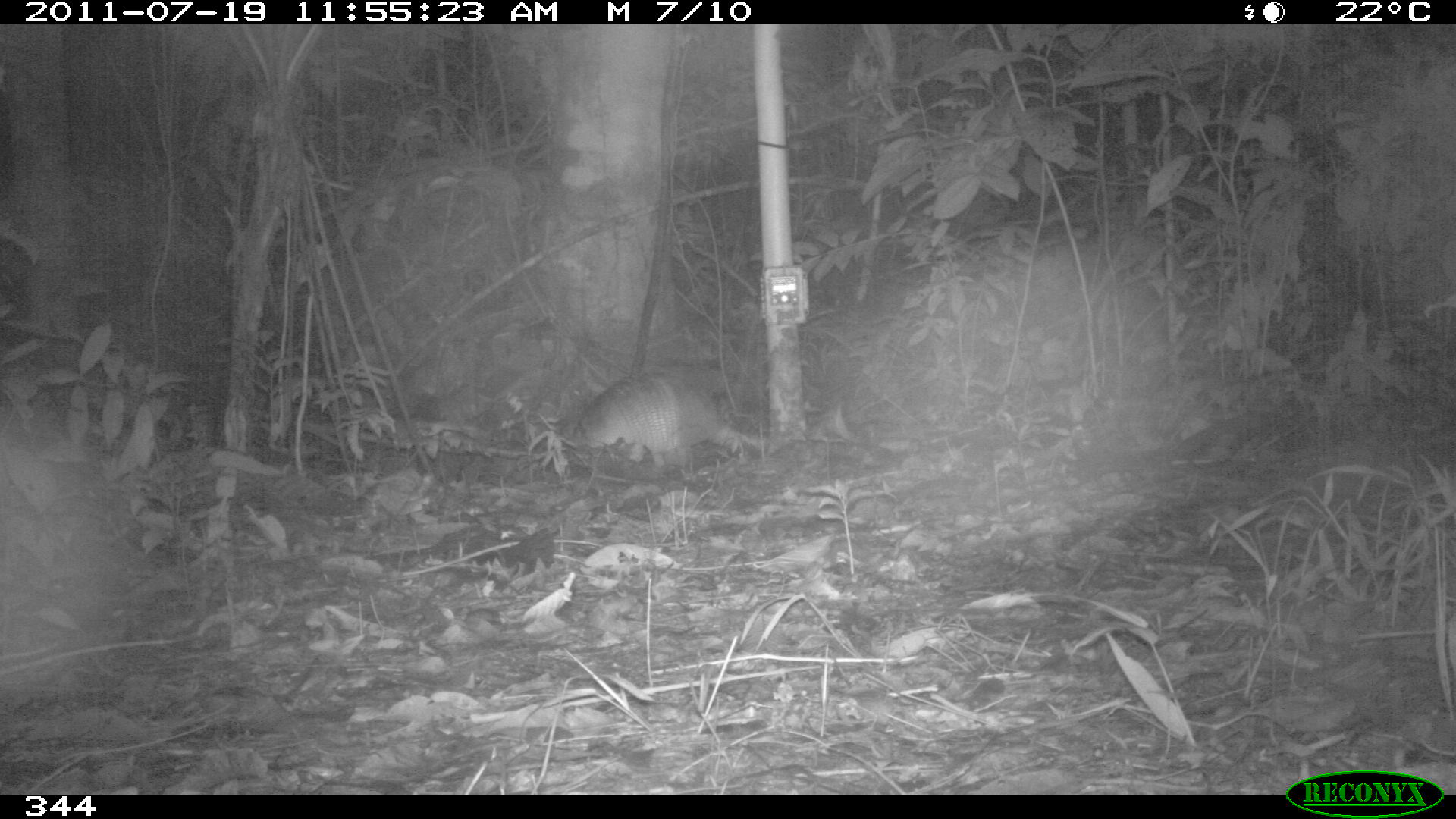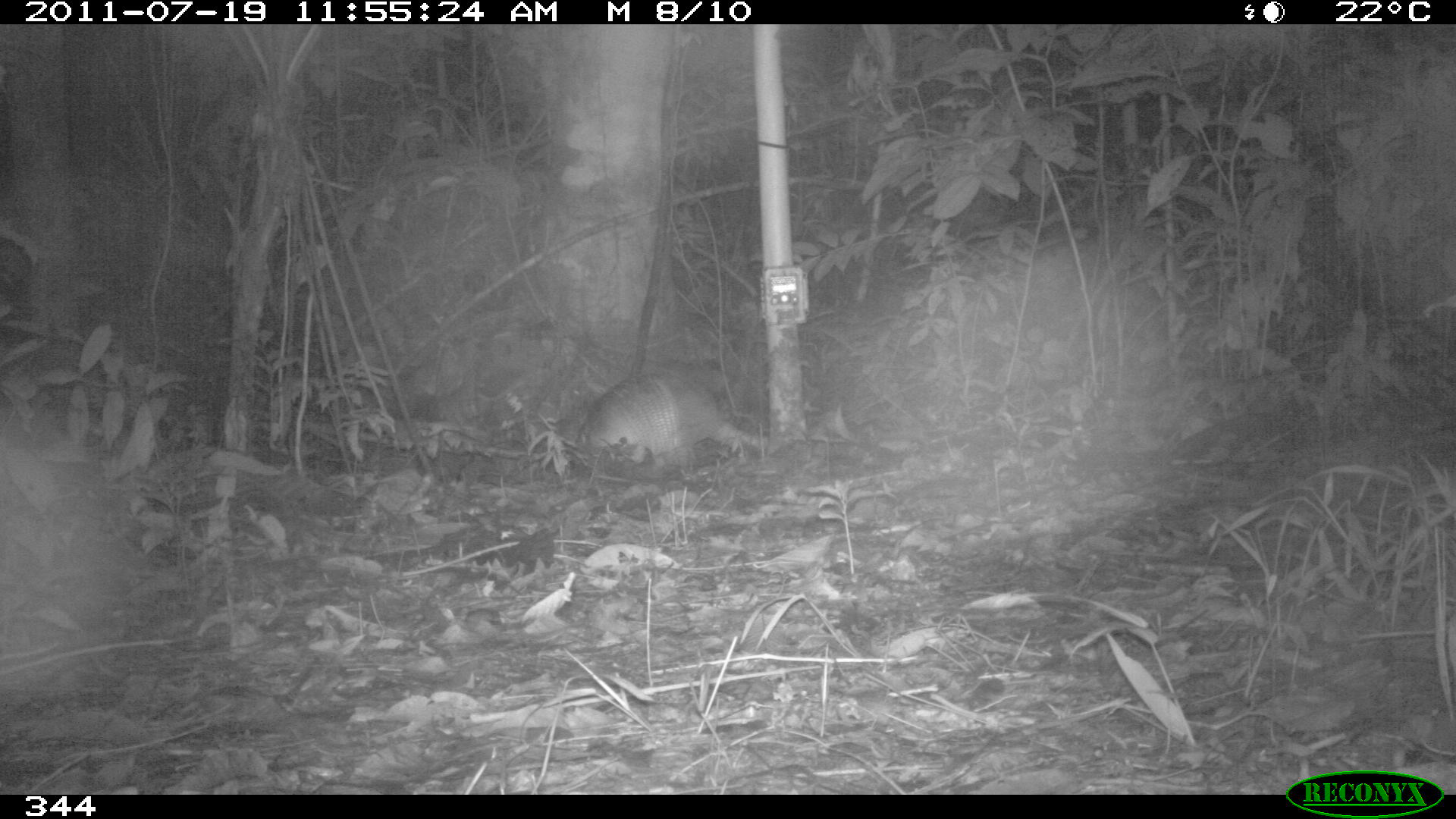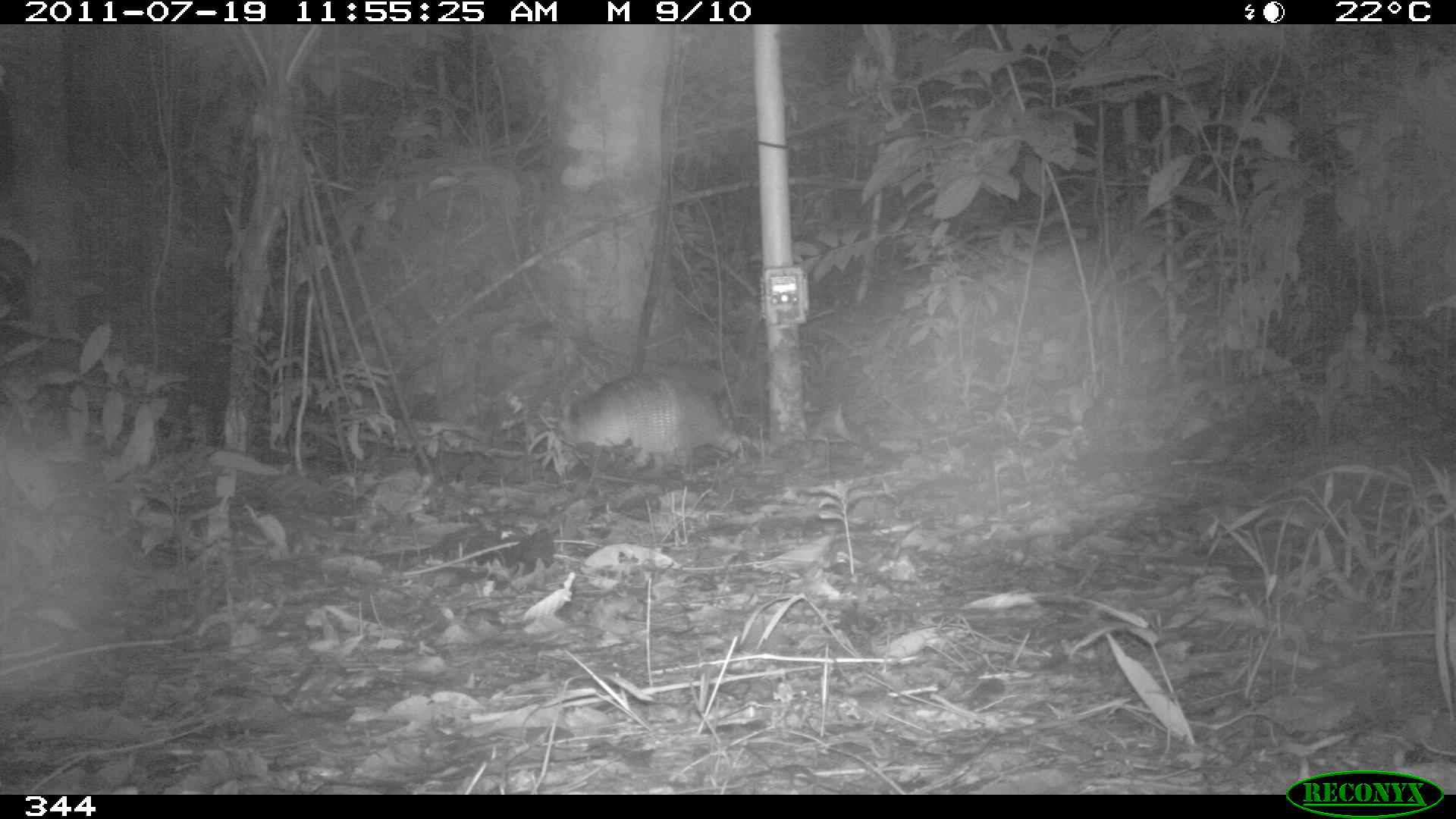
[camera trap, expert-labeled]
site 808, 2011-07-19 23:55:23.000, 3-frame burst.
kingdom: Animalia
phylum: Chordata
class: Mammalia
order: Cingulata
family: Dasypodidae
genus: Dasypus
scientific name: Dasypus novemcinctus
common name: nine-banded armadillo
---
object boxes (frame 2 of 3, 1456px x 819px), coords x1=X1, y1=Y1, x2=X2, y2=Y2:
dasypus novemcinctus: x1=565, y1=373, x2=768, y2=472